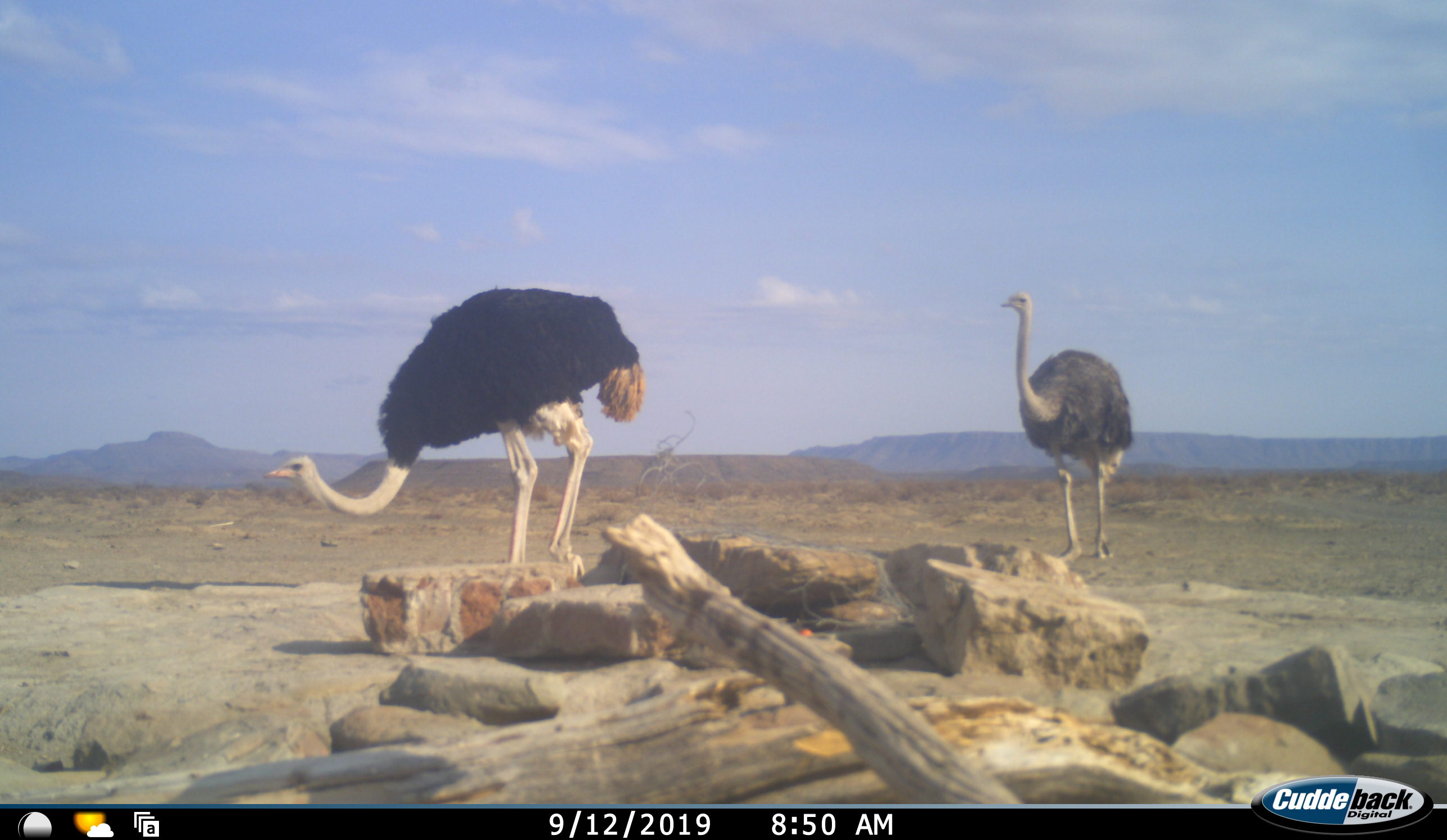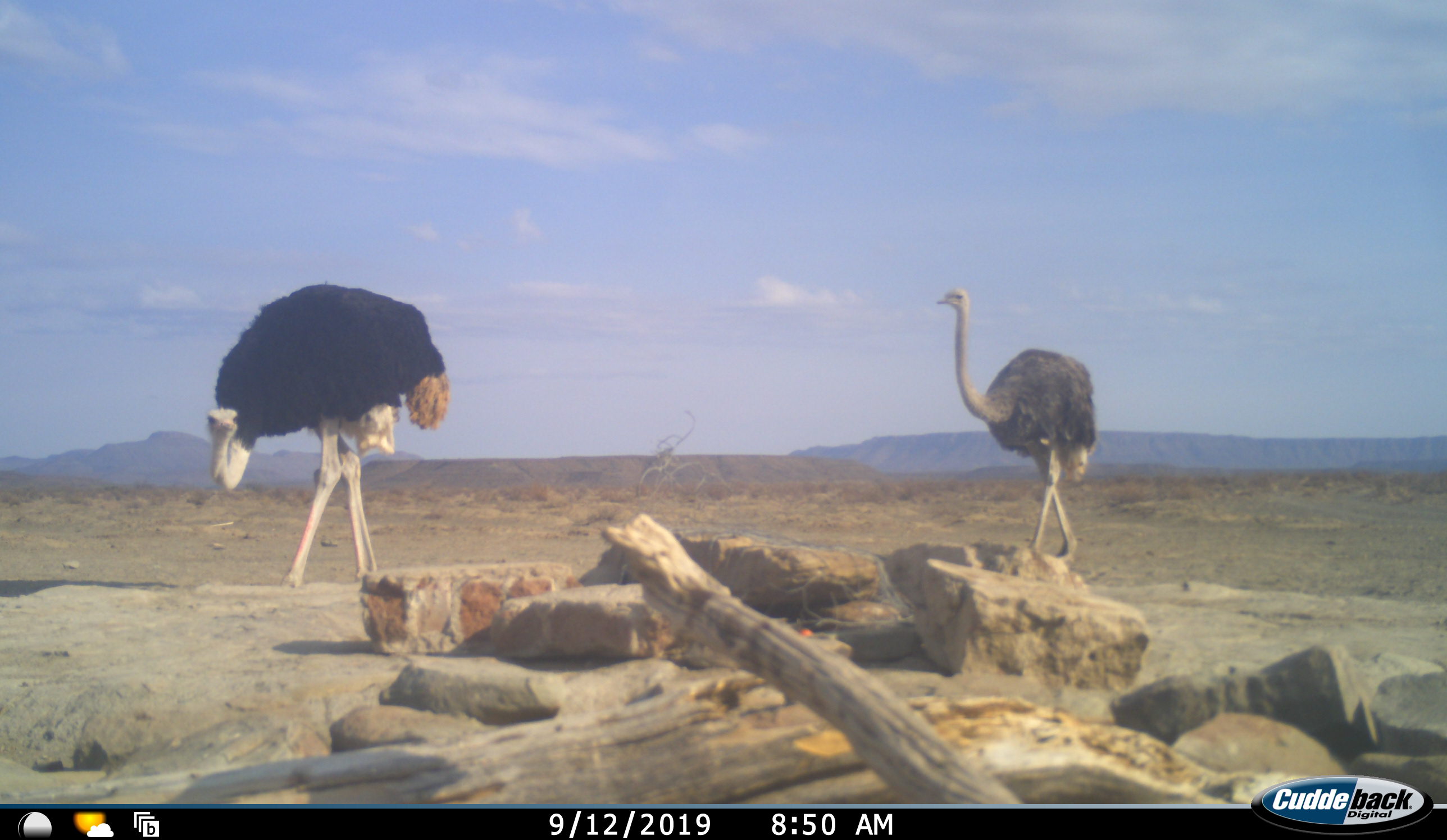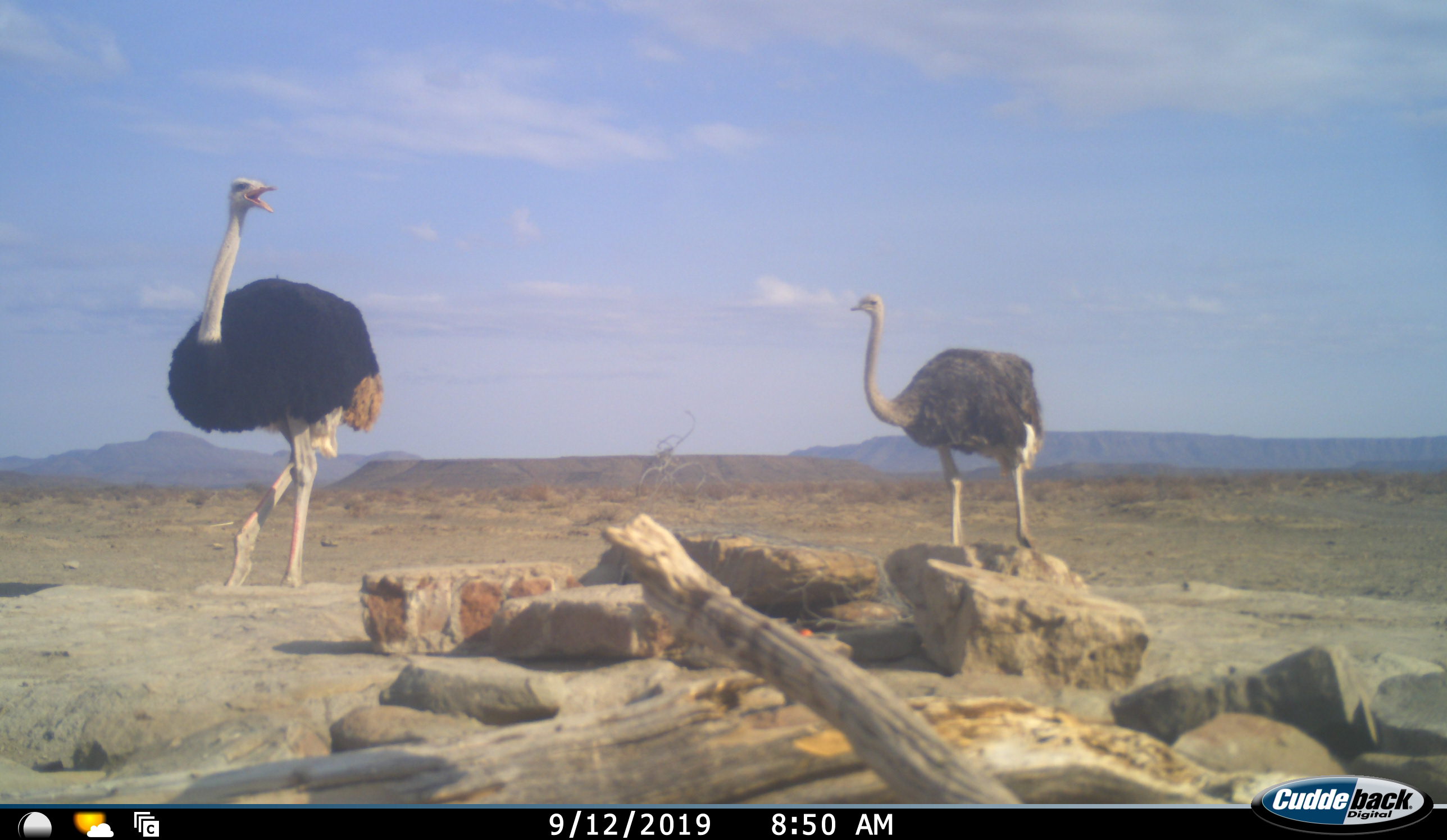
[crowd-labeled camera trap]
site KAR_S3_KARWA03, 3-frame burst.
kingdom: Animalia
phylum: Chordata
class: Aves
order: Struthioniformes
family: Struthionidae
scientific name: Struthionidae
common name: ostrich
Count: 2.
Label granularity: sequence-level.